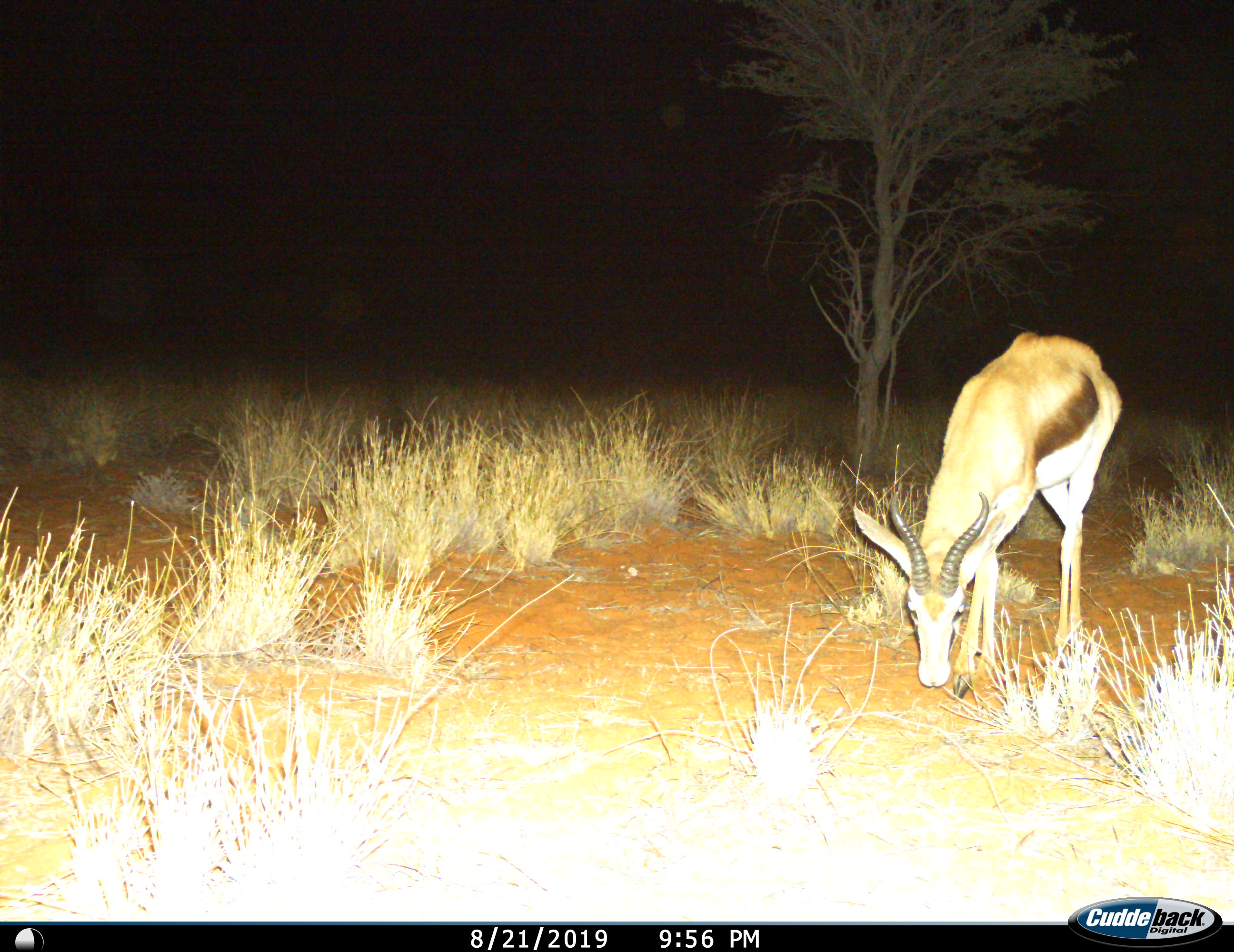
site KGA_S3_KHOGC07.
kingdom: Animalia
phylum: Chordata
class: Mammalia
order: Artiodactyla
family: Bovidae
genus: Antidorcas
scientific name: Antidorcas marsupialis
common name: springbok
Springbok (Antidorcas marsupialis), count 1. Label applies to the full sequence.